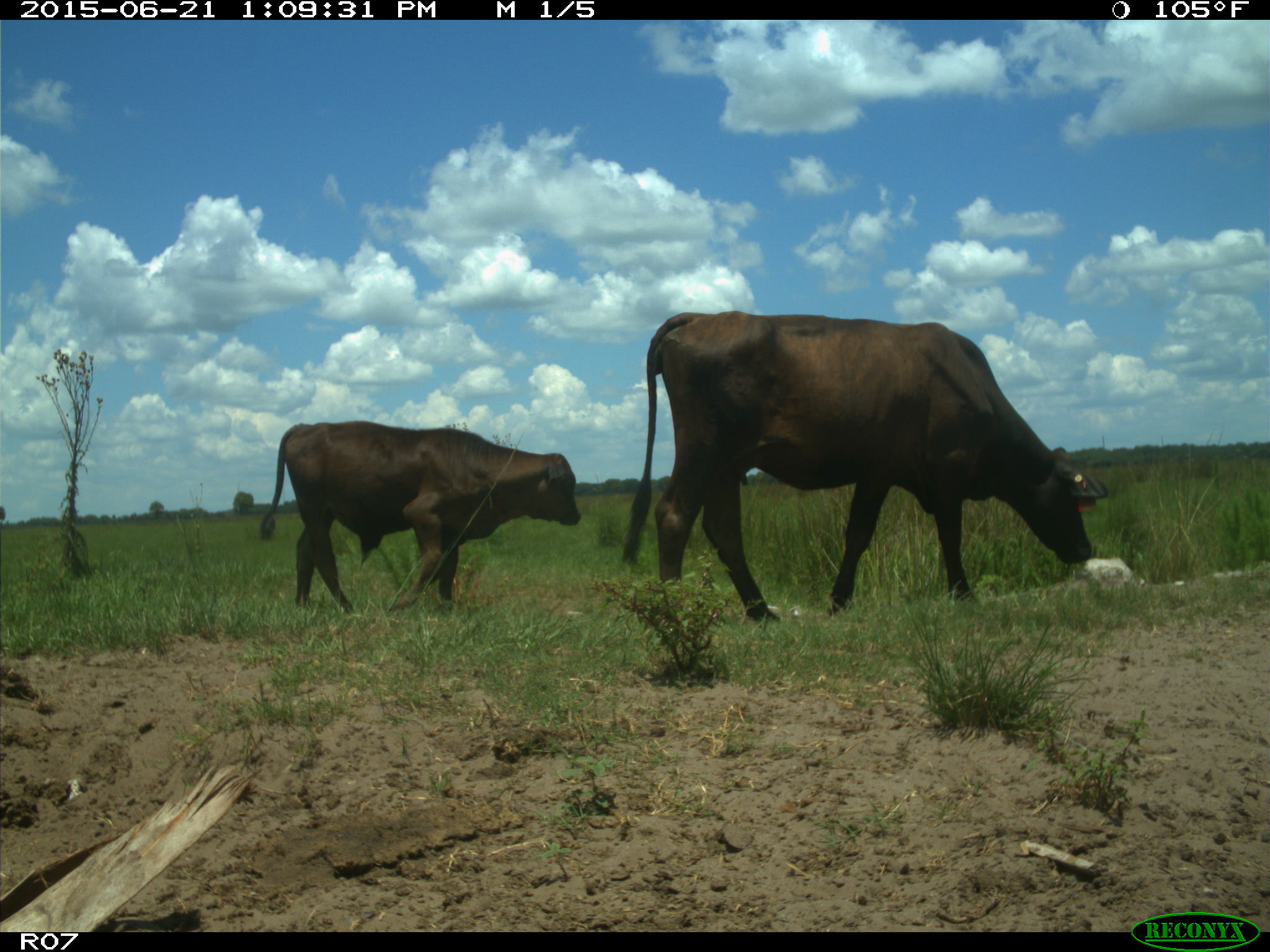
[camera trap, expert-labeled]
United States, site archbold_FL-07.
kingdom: Animalia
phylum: Chordata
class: Mammalia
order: Artiodactyla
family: Bovidae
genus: Bos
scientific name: Bos taurus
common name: domestic cow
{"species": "Bos taurus (domestic cow)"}